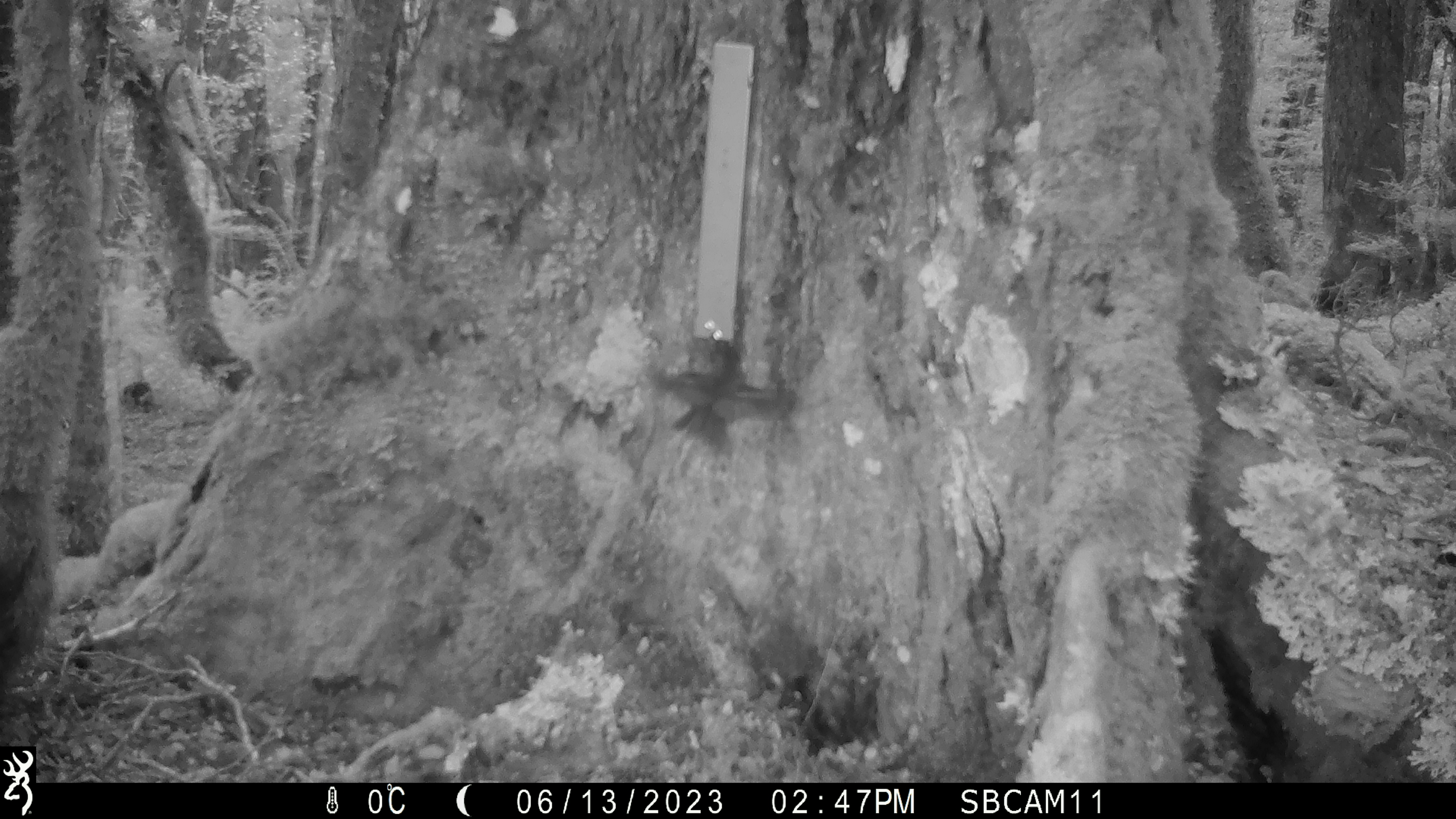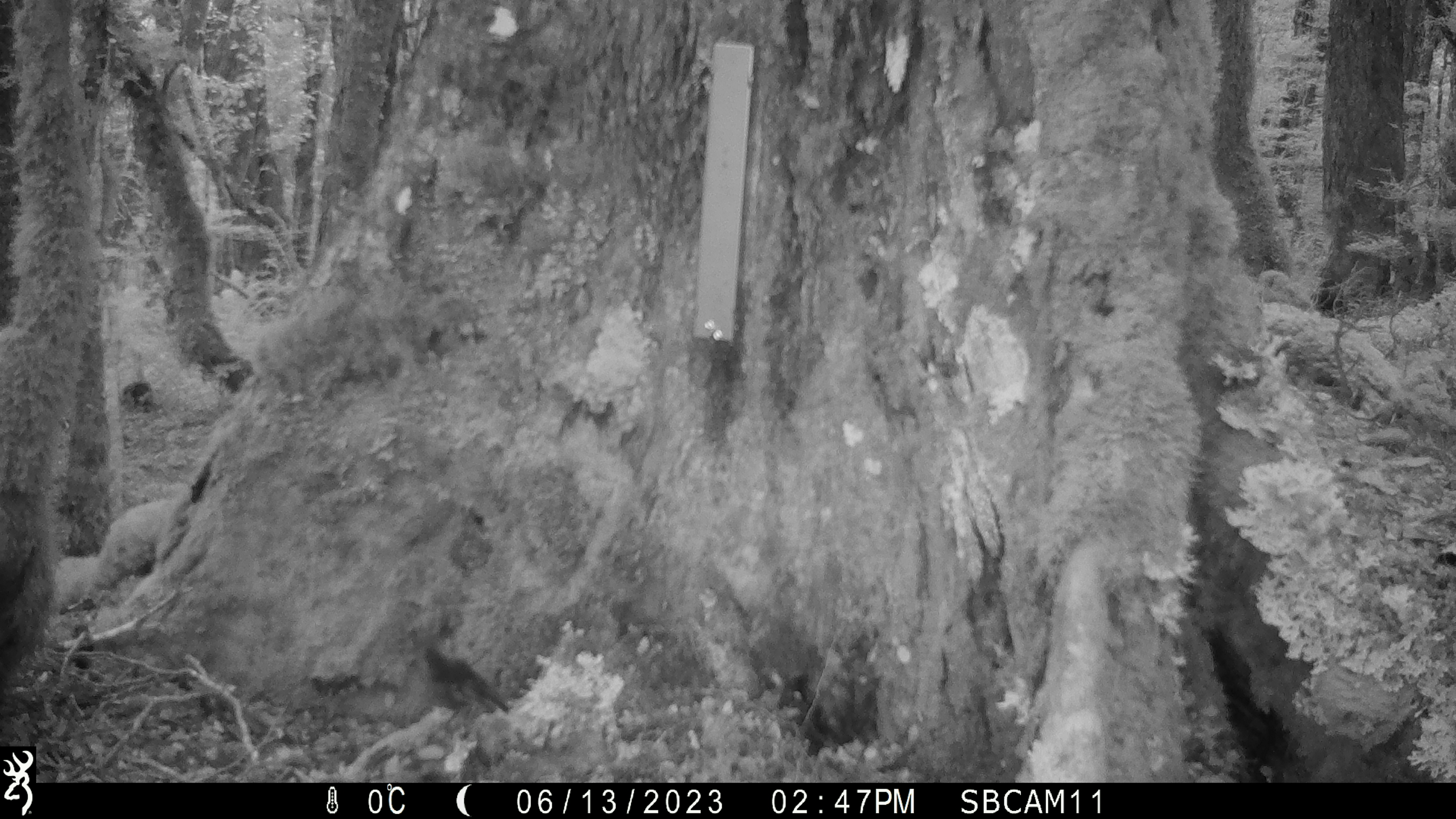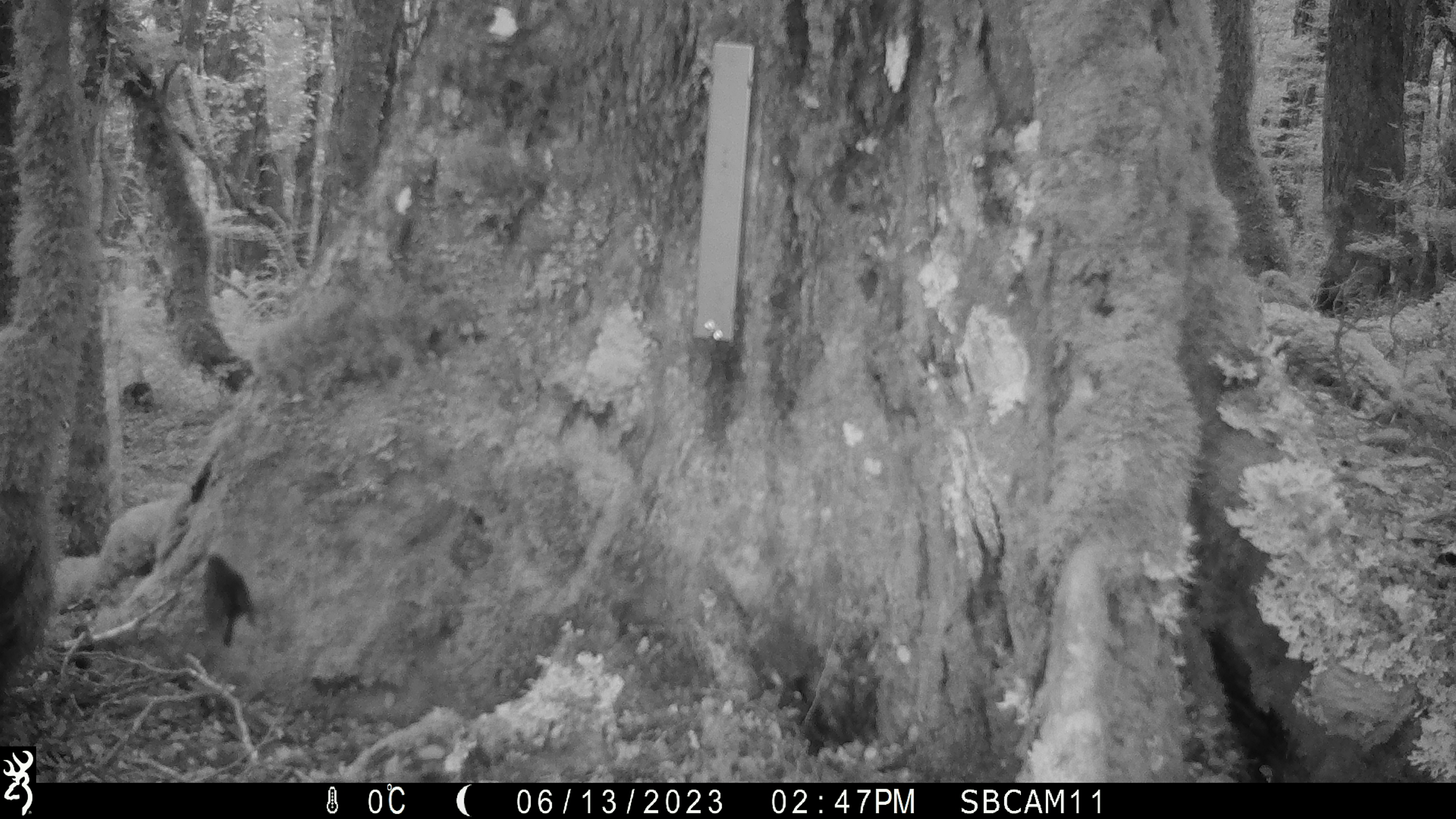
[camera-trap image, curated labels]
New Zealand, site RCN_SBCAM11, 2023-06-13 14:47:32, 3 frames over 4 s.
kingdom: Animalia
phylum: Chordata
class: Aves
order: Passeriformes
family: Petroicidae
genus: Petroica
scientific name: Petroica australis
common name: new zealand robin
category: robin